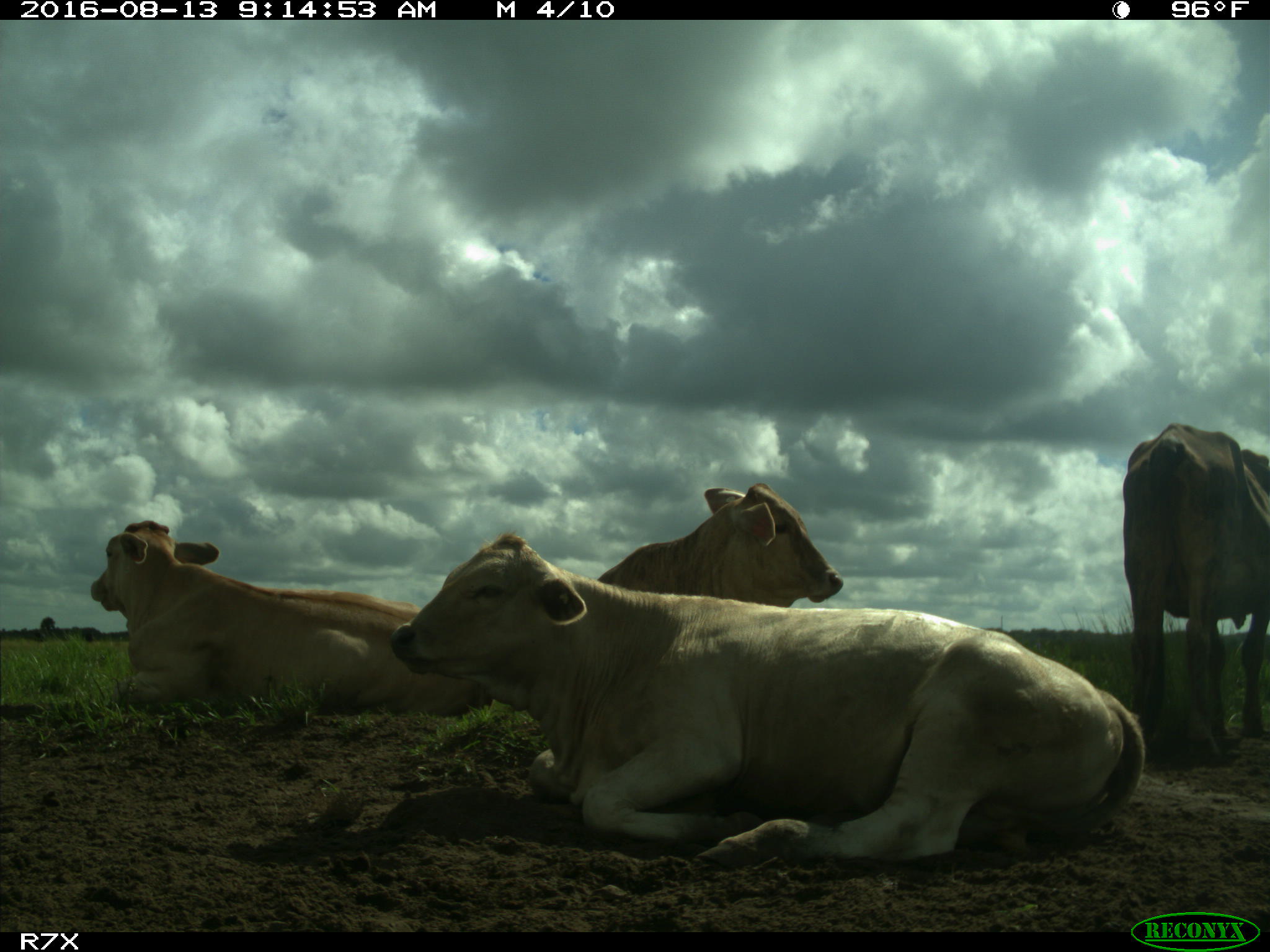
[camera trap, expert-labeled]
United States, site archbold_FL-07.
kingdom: Animalia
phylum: Chordata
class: Mammalia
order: Artiodactyla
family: Bovidae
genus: Bos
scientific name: Bos taurus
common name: domestic cow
Bos taurus (domestic cow).